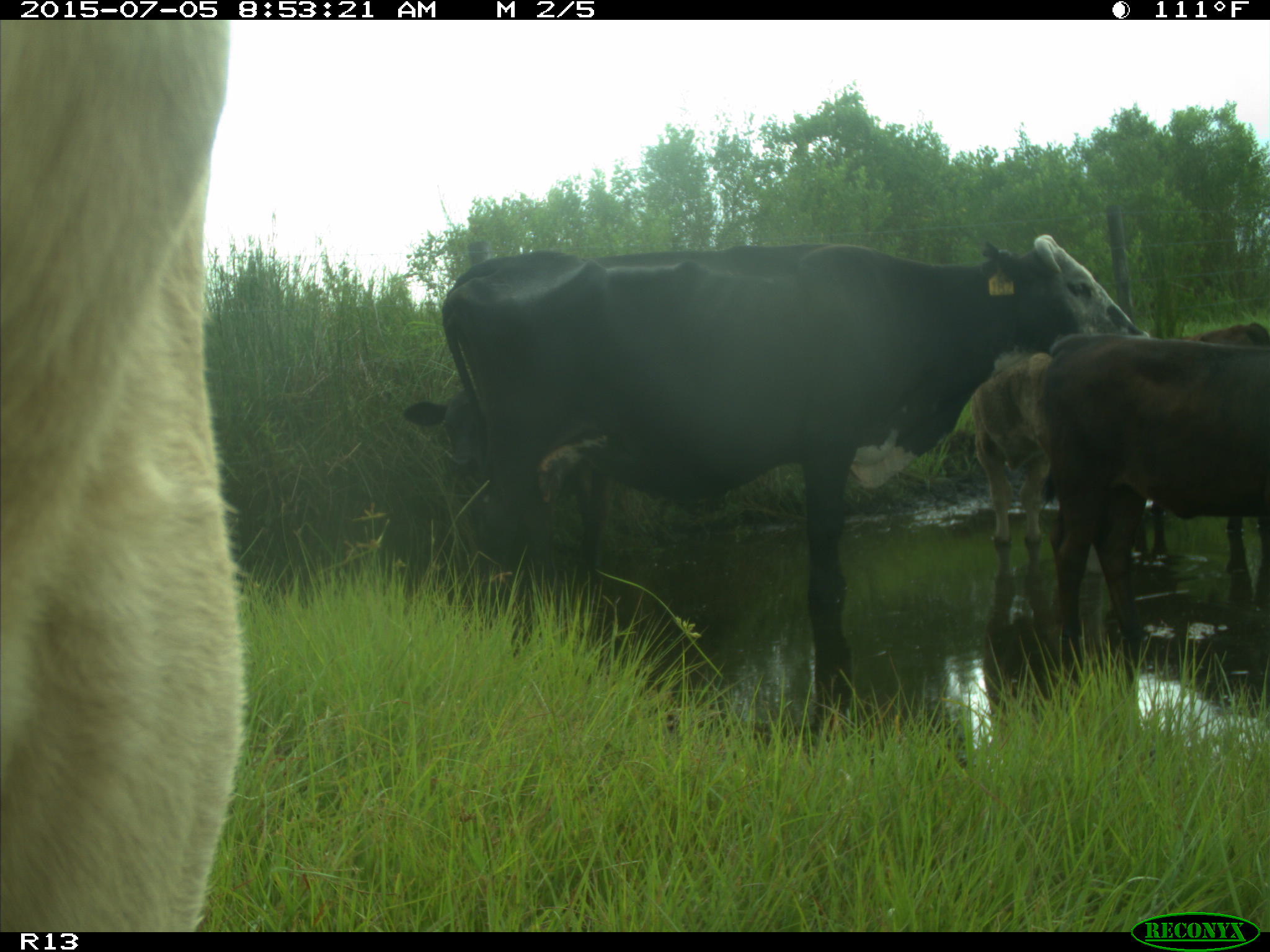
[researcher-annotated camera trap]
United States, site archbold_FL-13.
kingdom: Animalia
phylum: Chordata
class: Mammalia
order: Artiodactyla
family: Bovidae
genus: Bos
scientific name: Bos taurus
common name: domestic cow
Bos taurus (domestic cow).